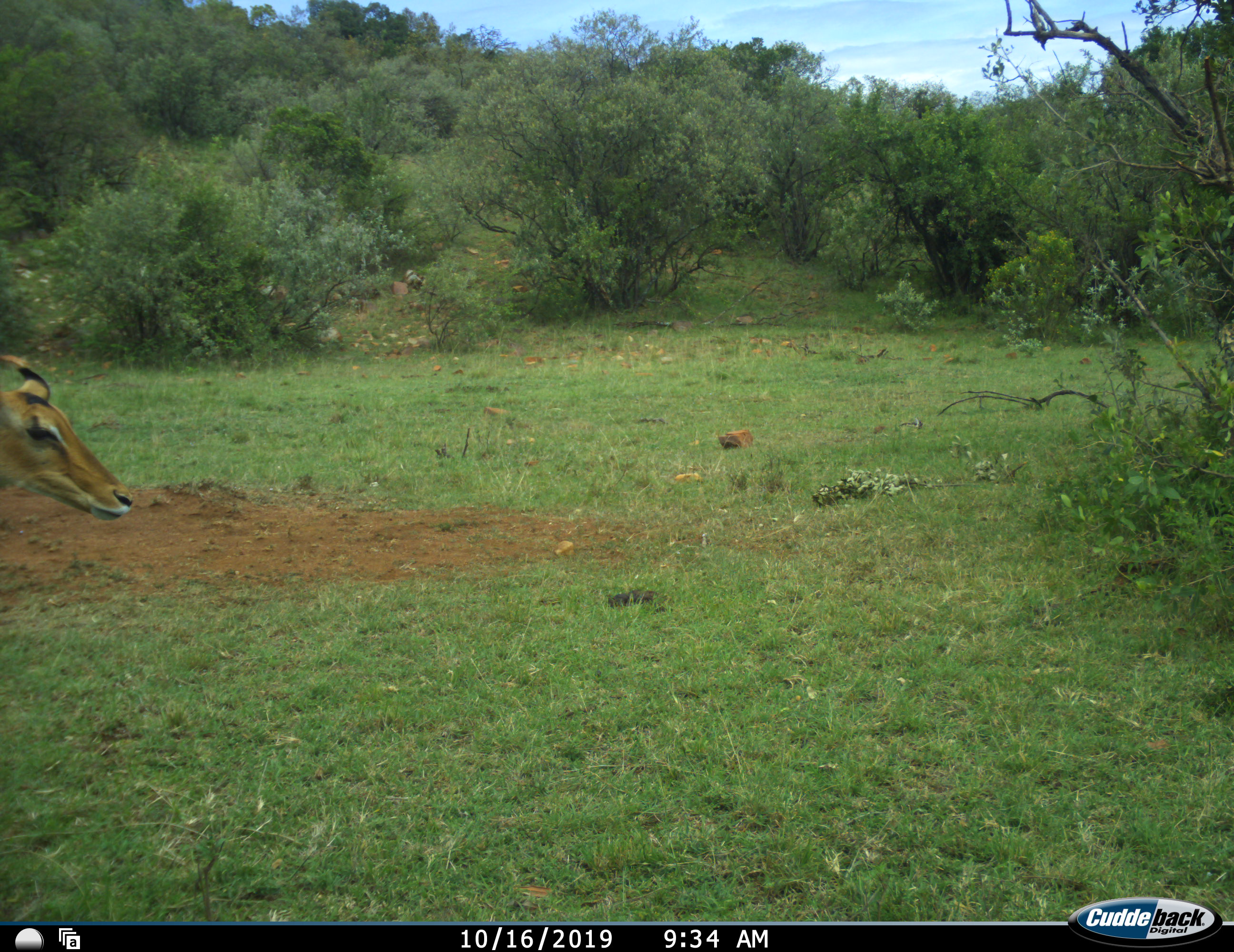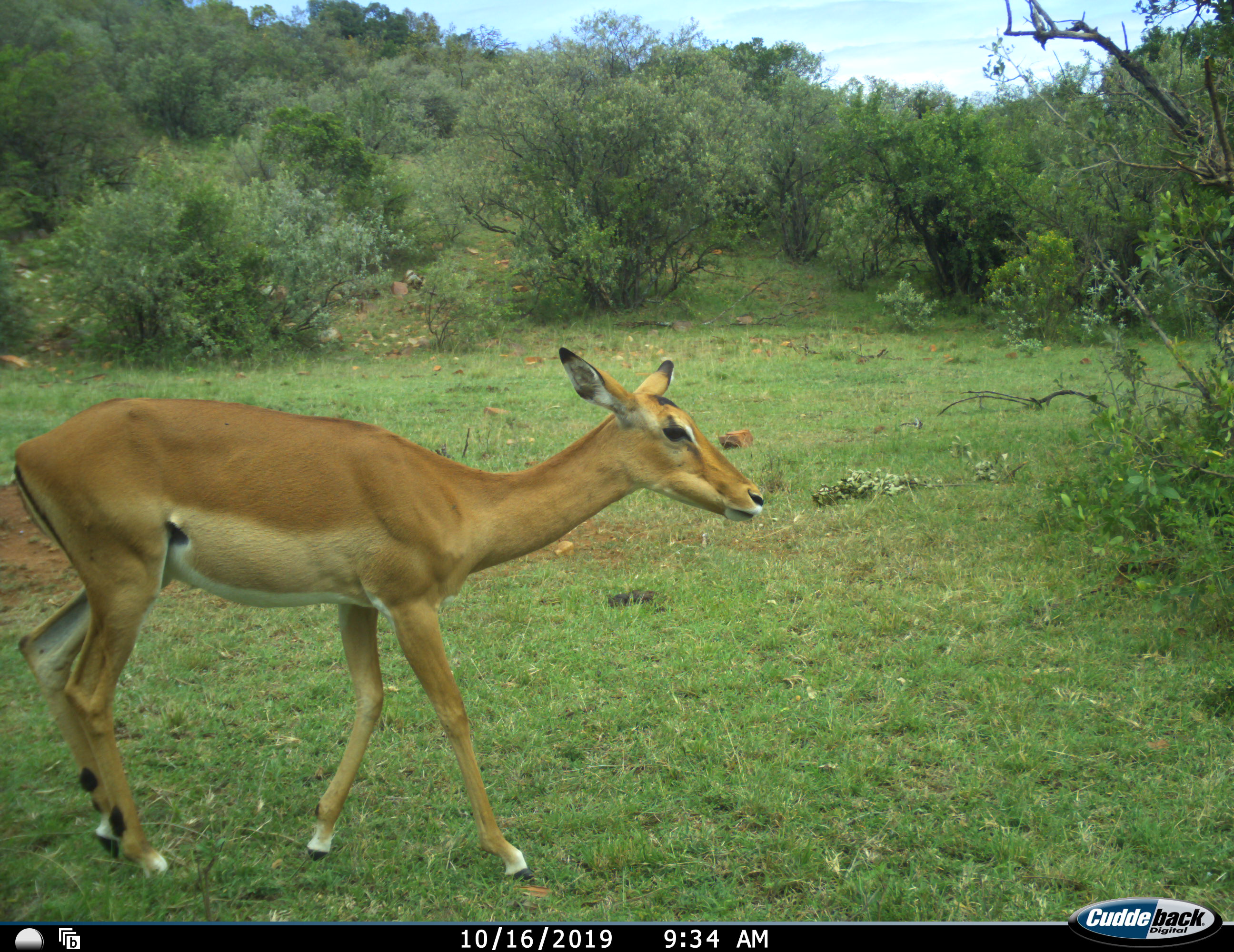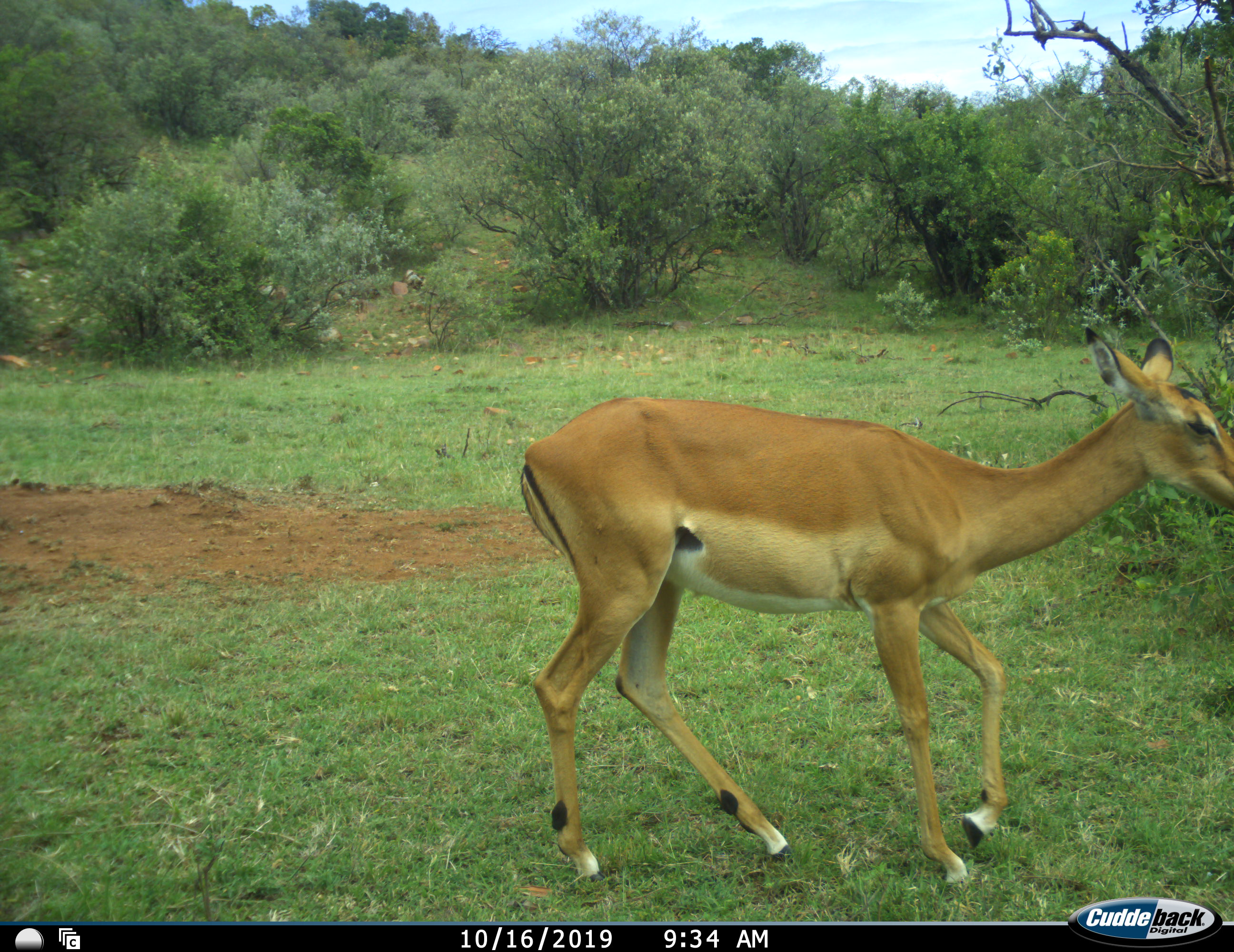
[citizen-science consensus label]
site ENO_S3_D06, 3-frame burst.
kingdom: Animalia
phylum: Chordata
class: Mammalia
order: Artiodactyla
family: Bovidae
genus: Aepyceros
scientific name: Aepyceros melampus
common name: impala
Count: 1.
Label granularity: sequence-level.